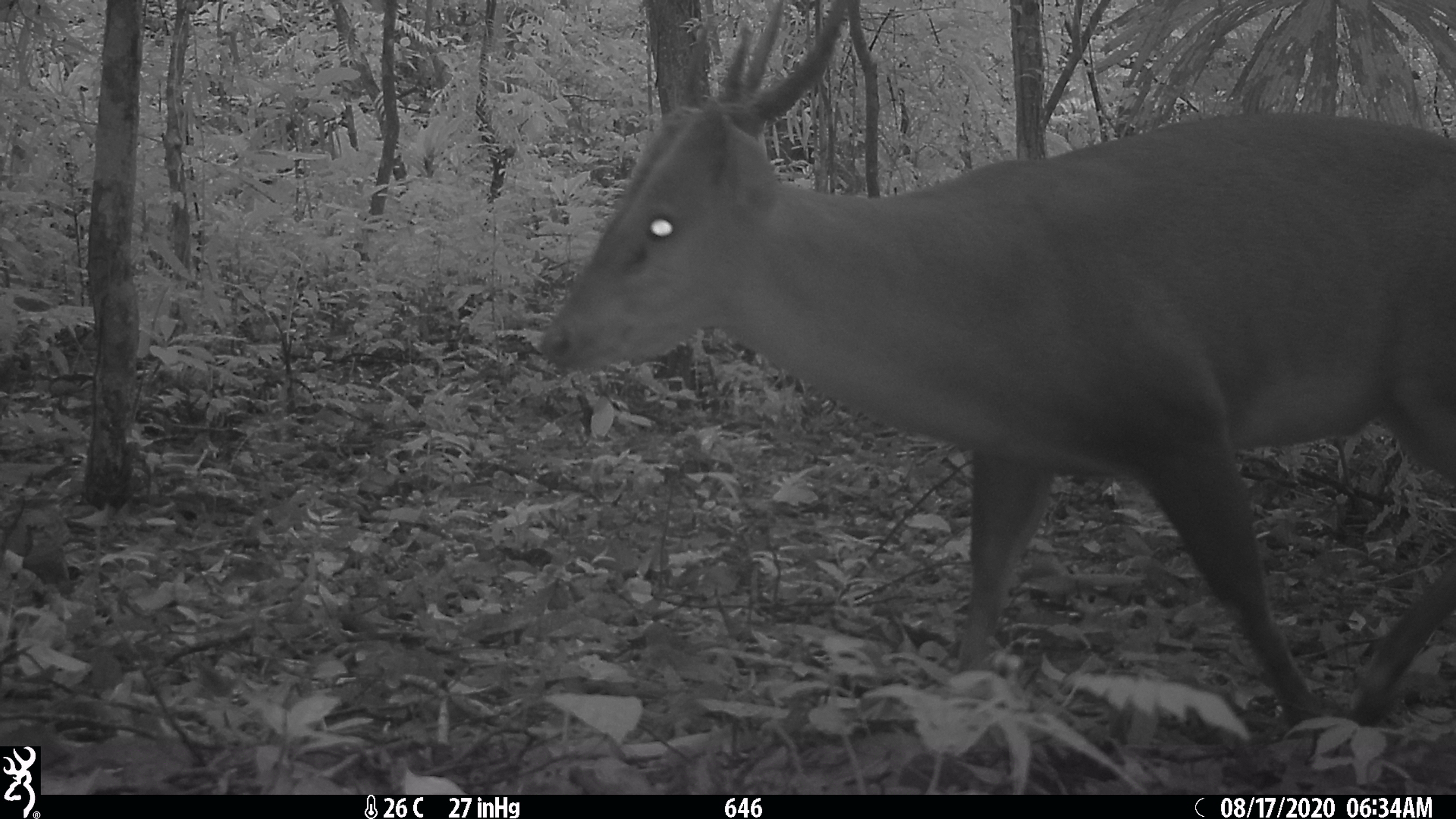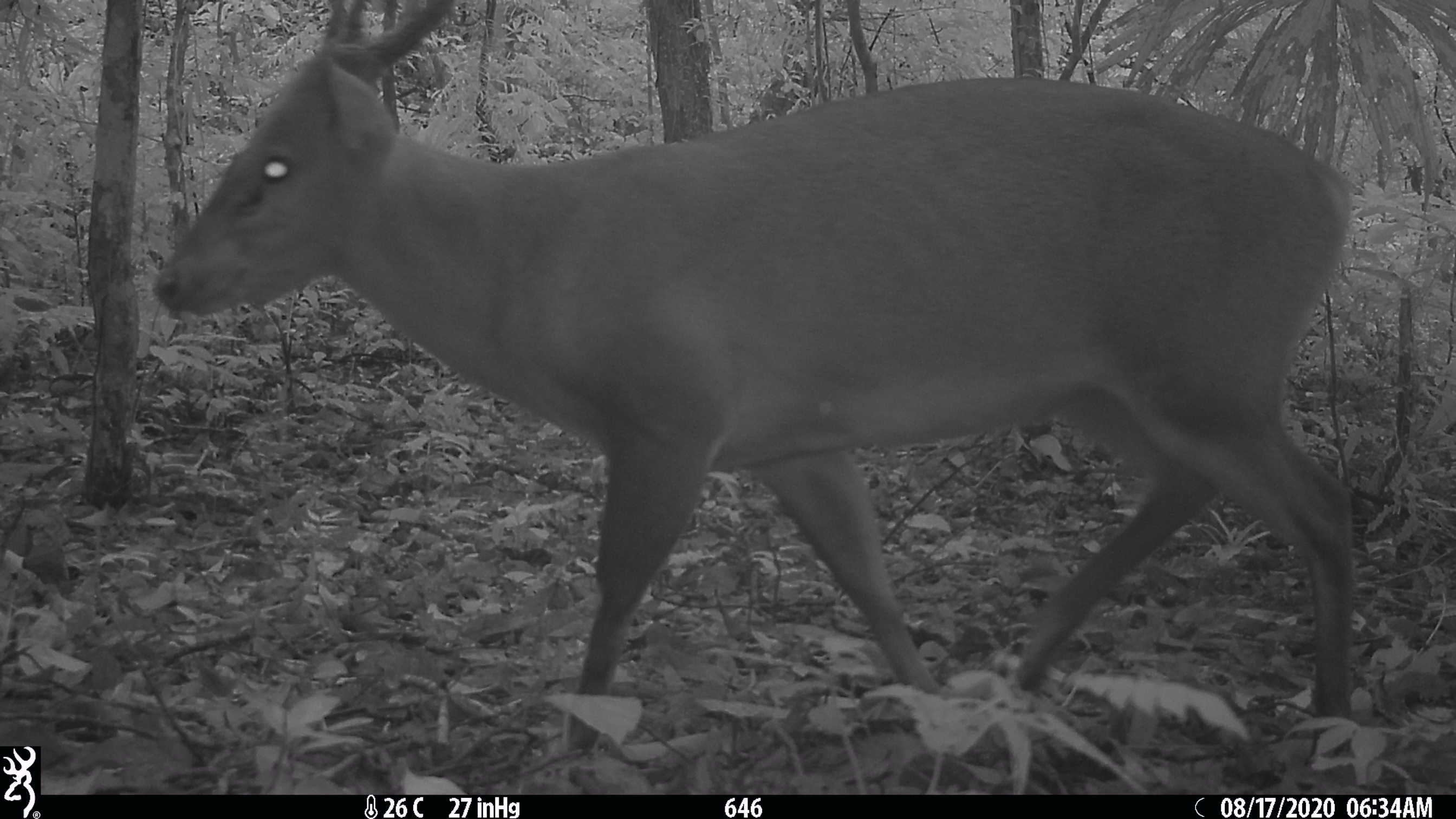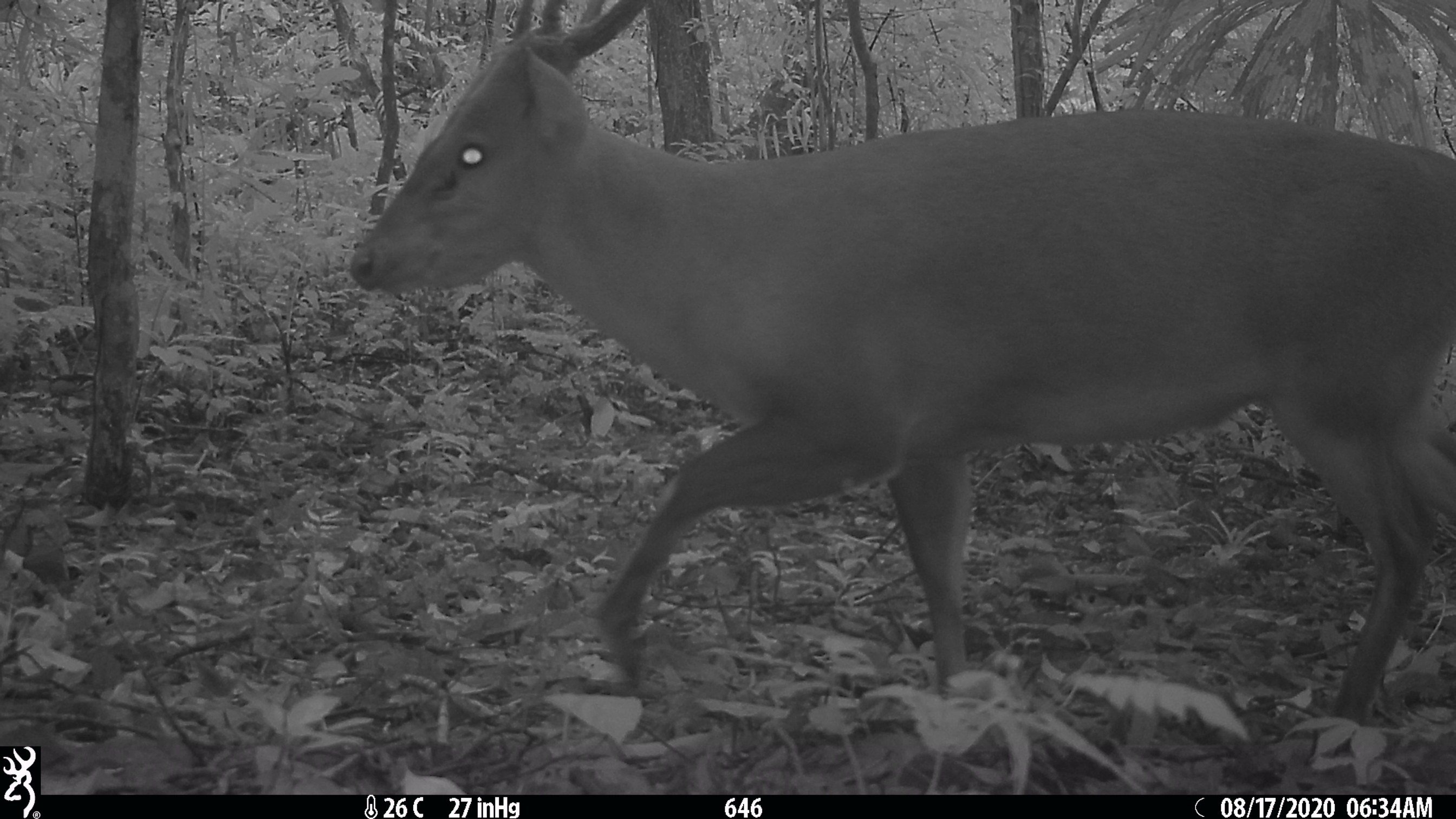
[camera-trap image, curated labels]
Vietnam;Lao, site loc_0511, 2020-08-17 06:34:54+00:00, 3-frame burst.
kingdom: Animalia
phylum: Chordata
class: Mammalia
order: Artiodactyla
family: Cervidae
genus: Muntiacus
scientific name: Muntiacus vuquangensis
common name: large-antlered muntjac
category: large antlered muntjac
Large antlered muntjac (large-antlered muntjac) (Muntiacus vuquangensis). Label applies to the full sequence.